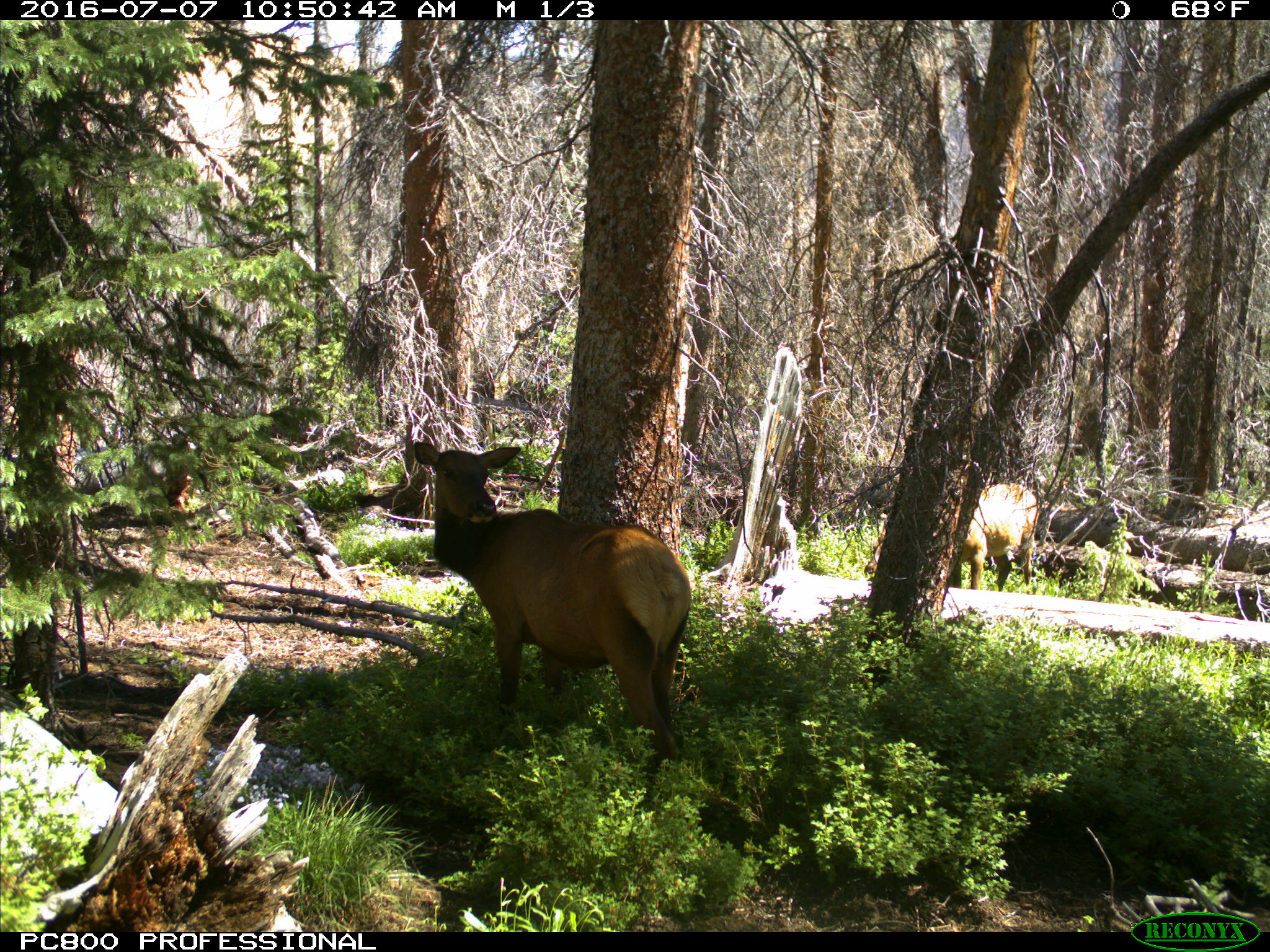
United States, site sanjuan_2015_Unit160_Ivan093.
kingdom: Animalia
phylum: Chordata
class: Mammalia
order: Artiodactyla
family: Cervidae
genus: Cervus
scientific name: Cervus elaphus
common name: red deer